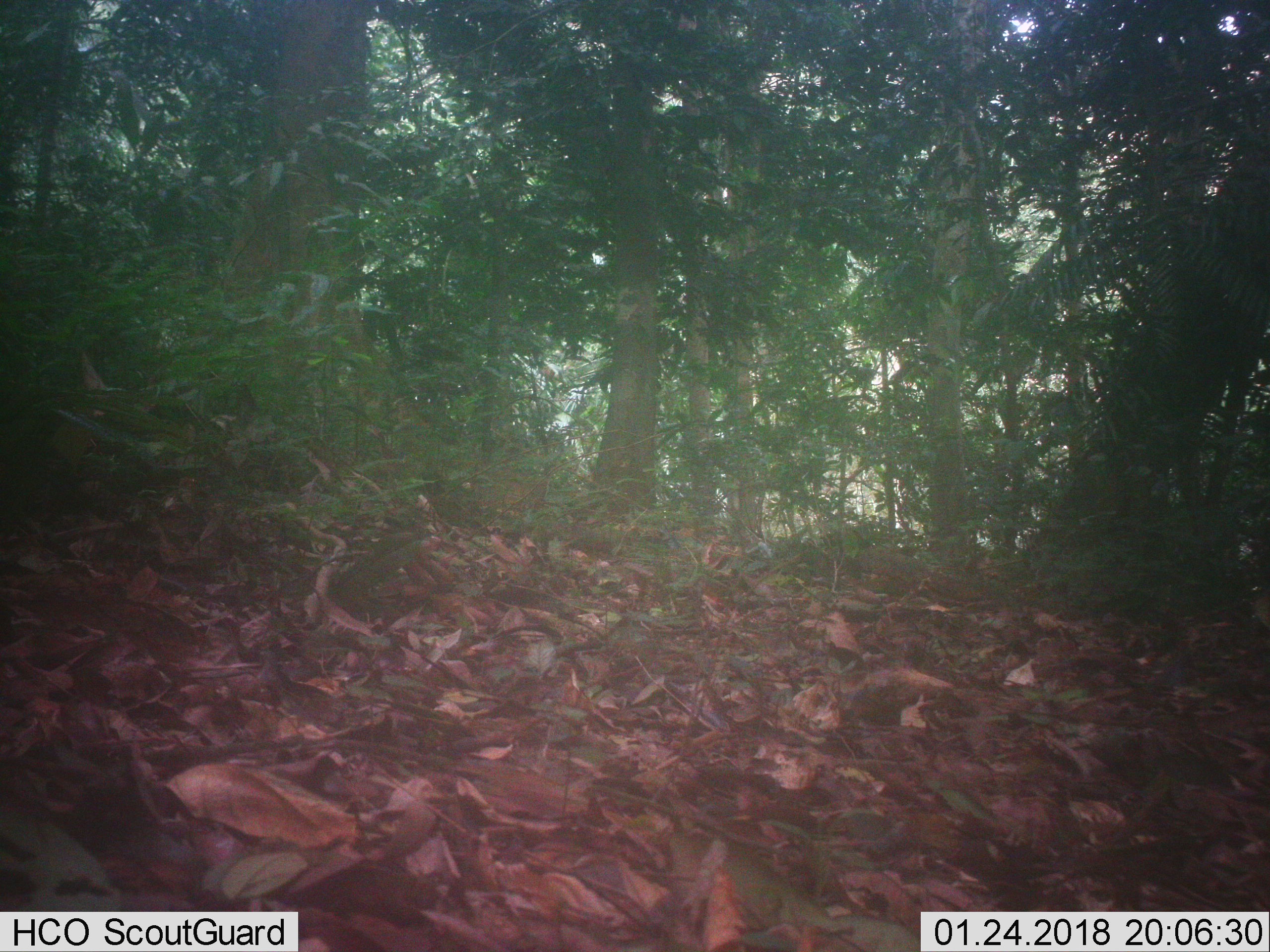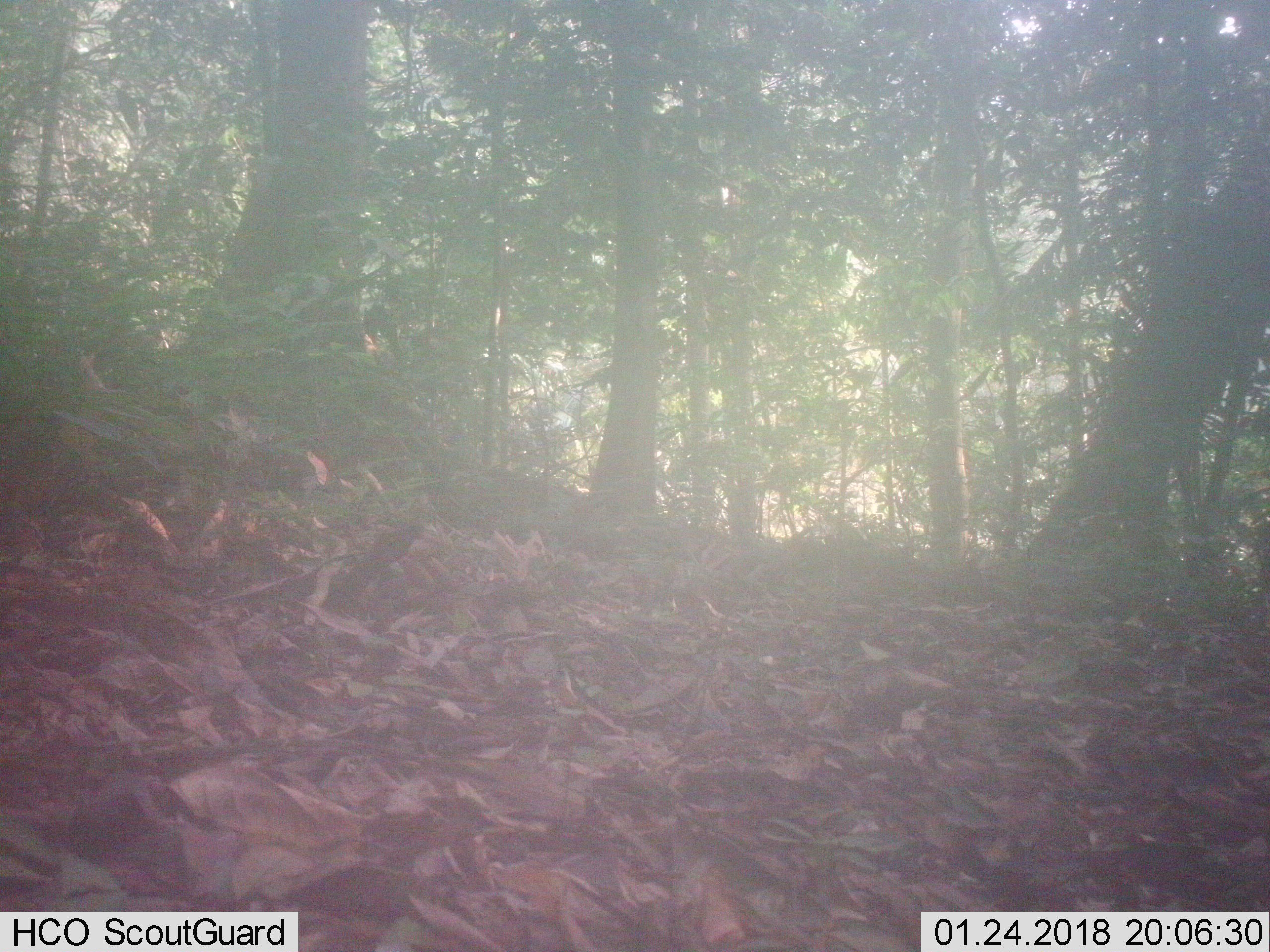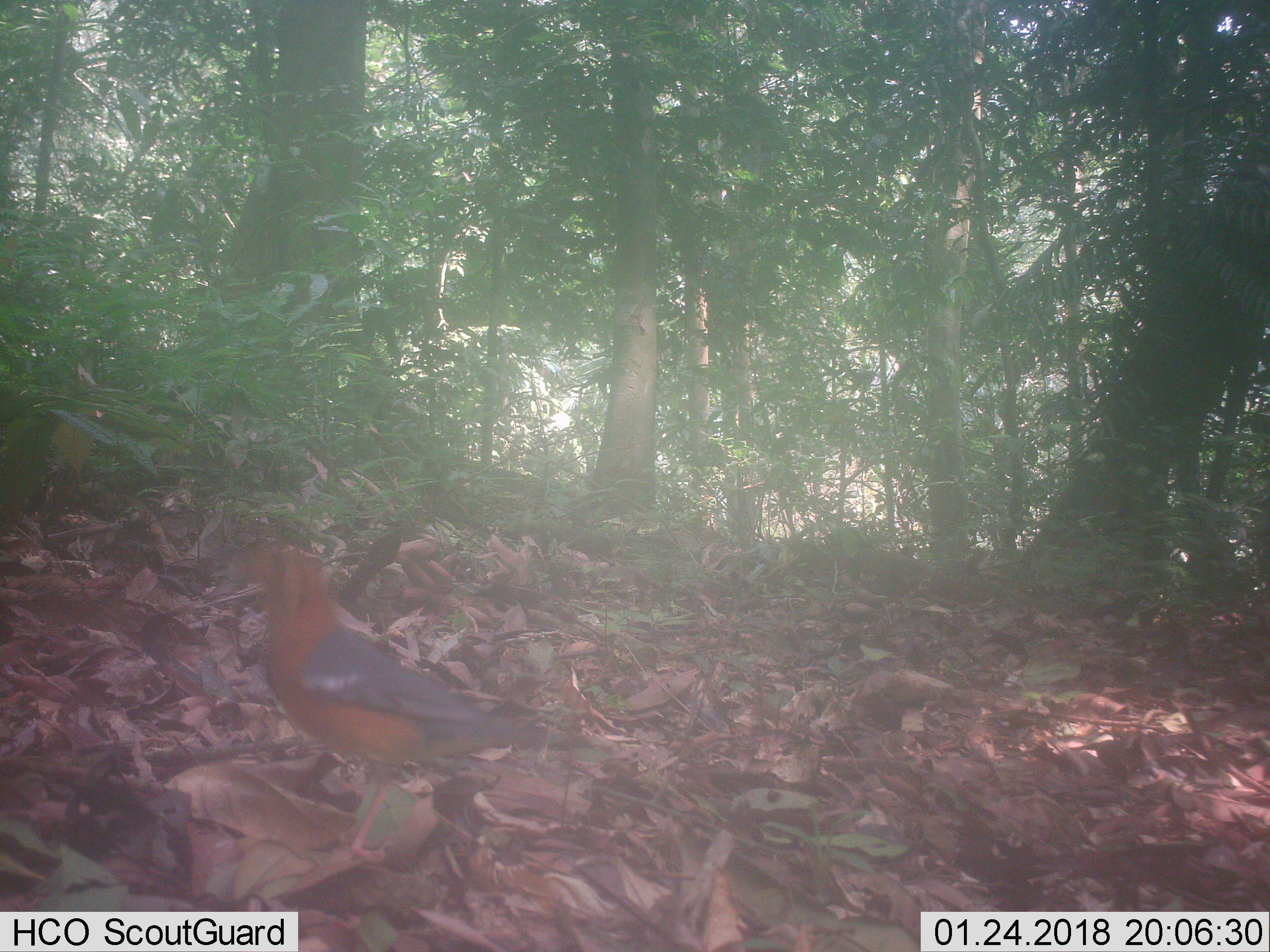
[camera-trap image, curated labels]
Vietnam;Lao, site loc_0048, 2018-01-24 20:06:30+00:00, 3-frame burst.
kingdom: Animalia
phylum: Chordata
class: Mammalia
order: Primates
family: Cercopithecidae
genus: Macaca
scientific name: Macaca arctoides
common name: stump-tailed macaque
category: stump tailed macaque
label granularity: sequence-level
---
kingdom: Animalia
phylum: Chordata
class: Aves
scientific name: Aves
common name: bird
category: unidentified bird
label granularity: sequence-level